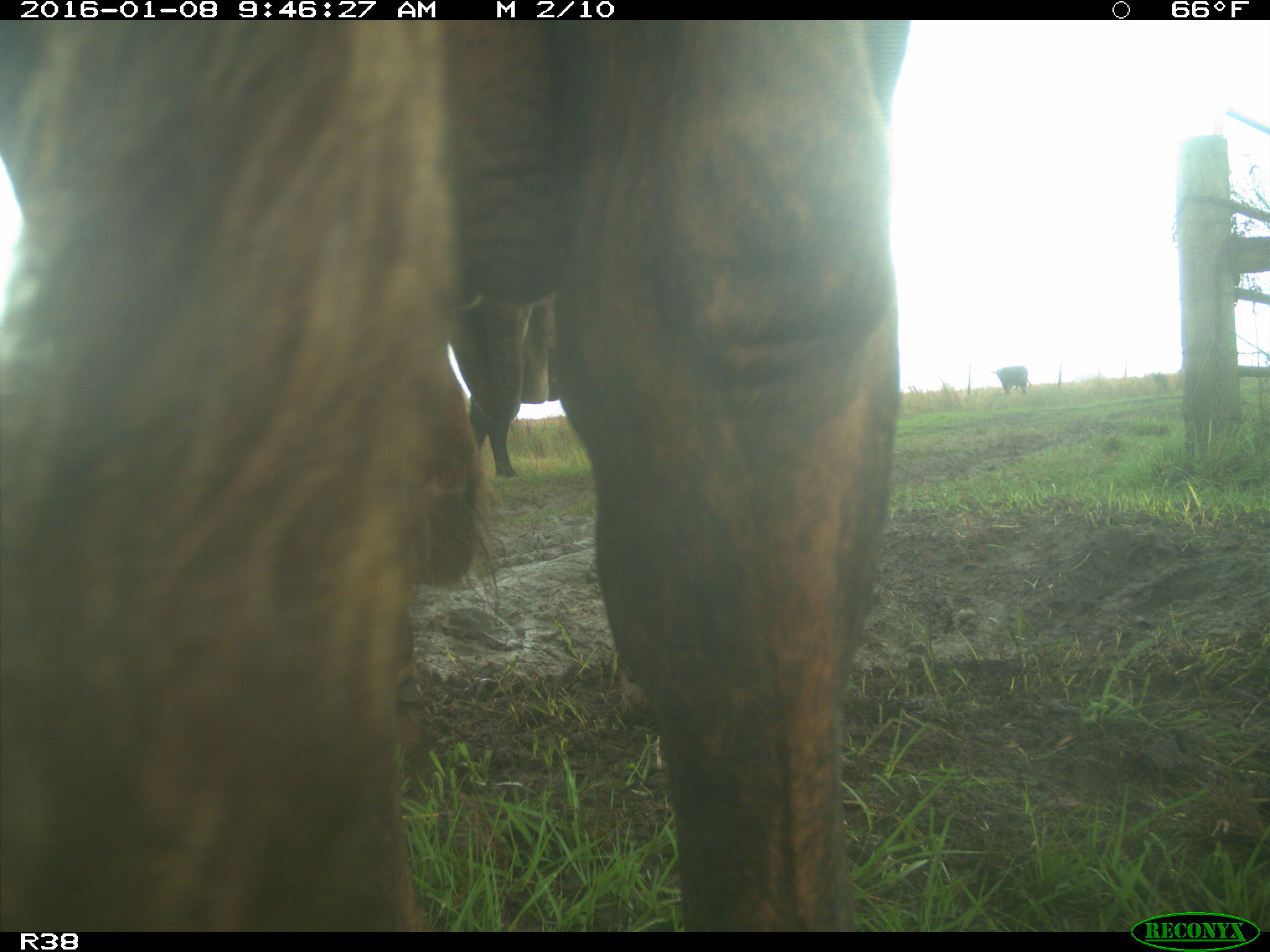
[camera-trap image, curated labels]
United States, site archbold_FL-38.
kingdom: Animalia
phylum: Chordata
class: Mammalia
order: Artiodactyla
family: Bovidae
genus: Bos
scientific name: Bos taurus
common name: domestic cow